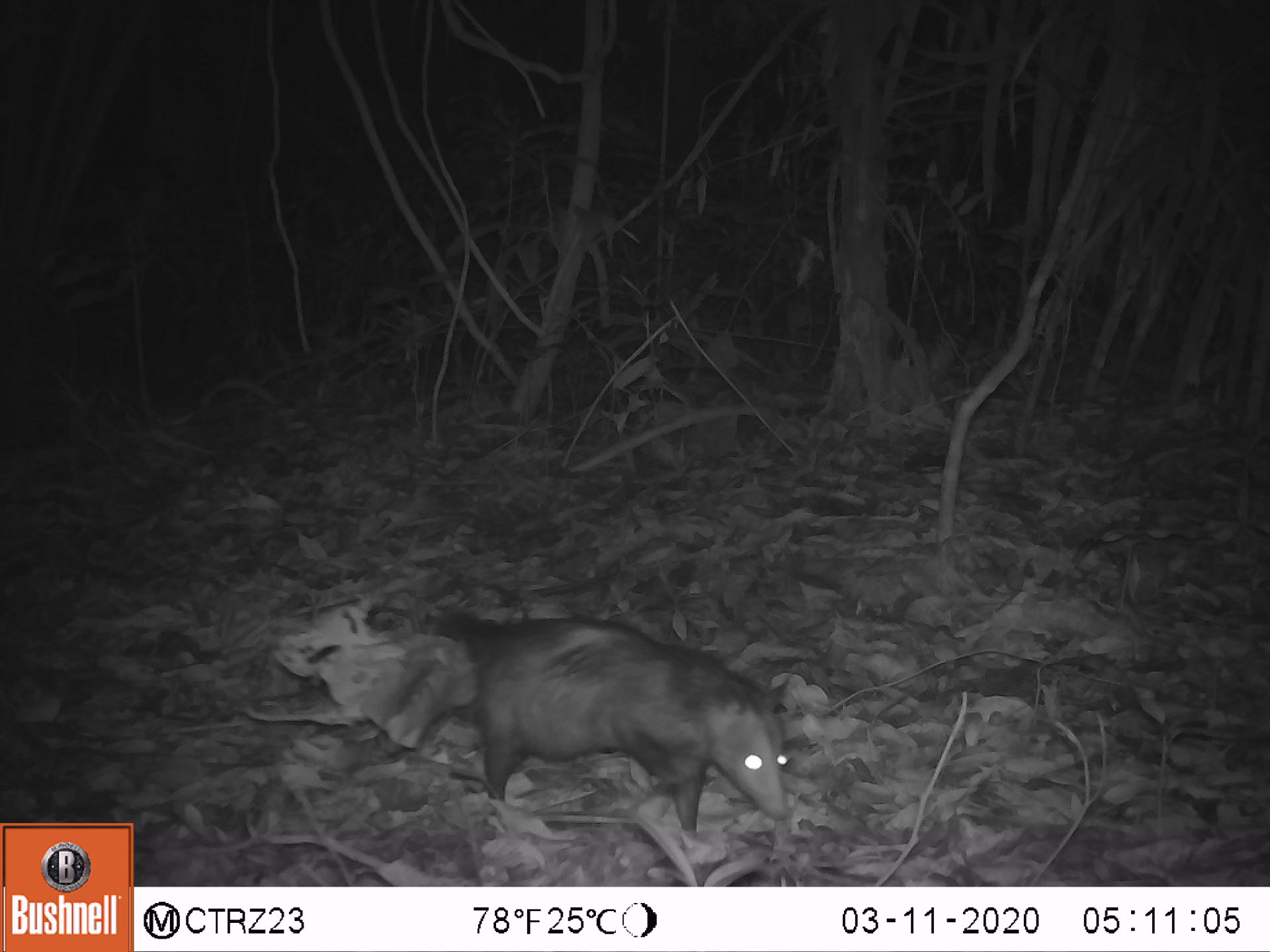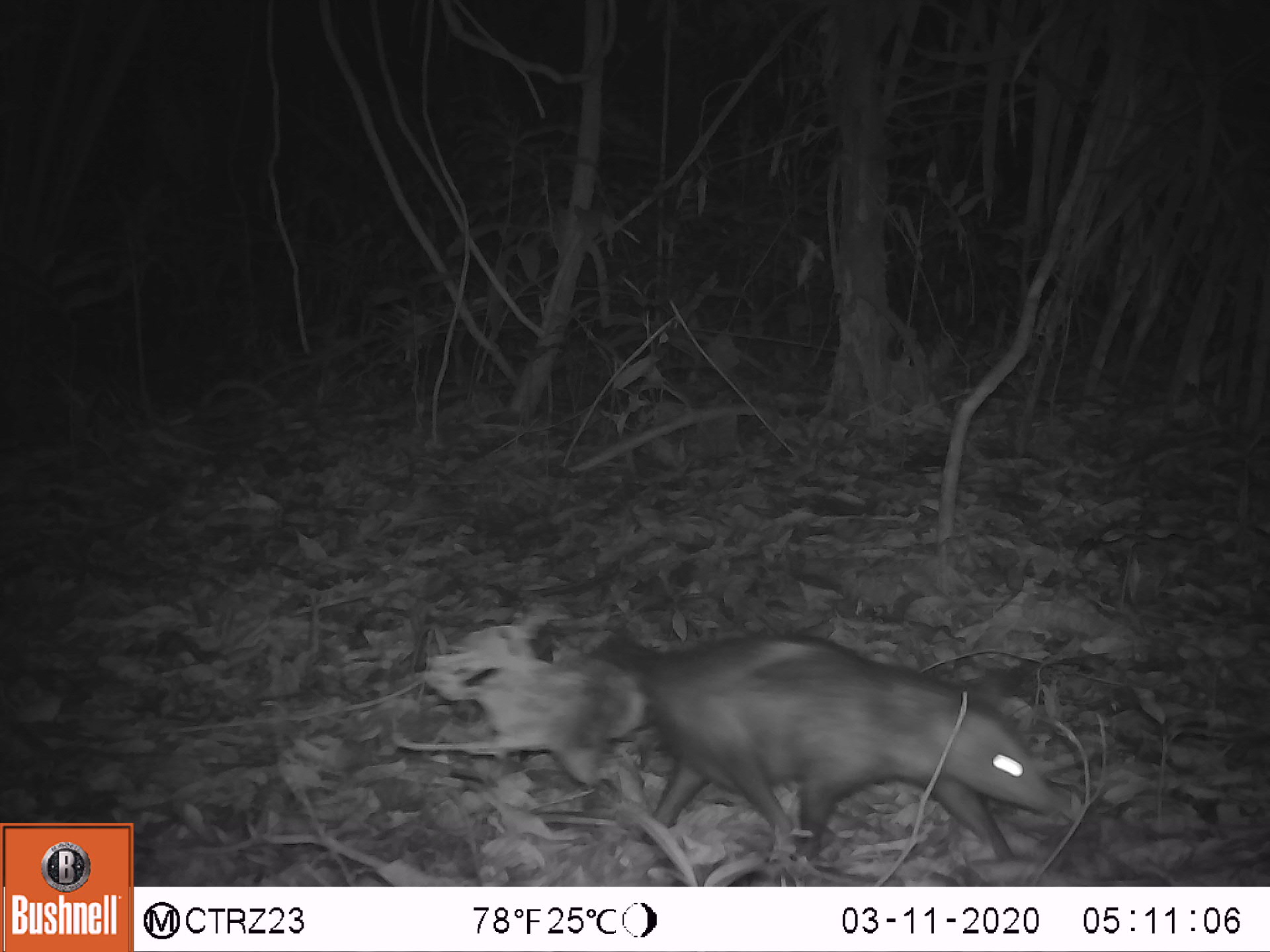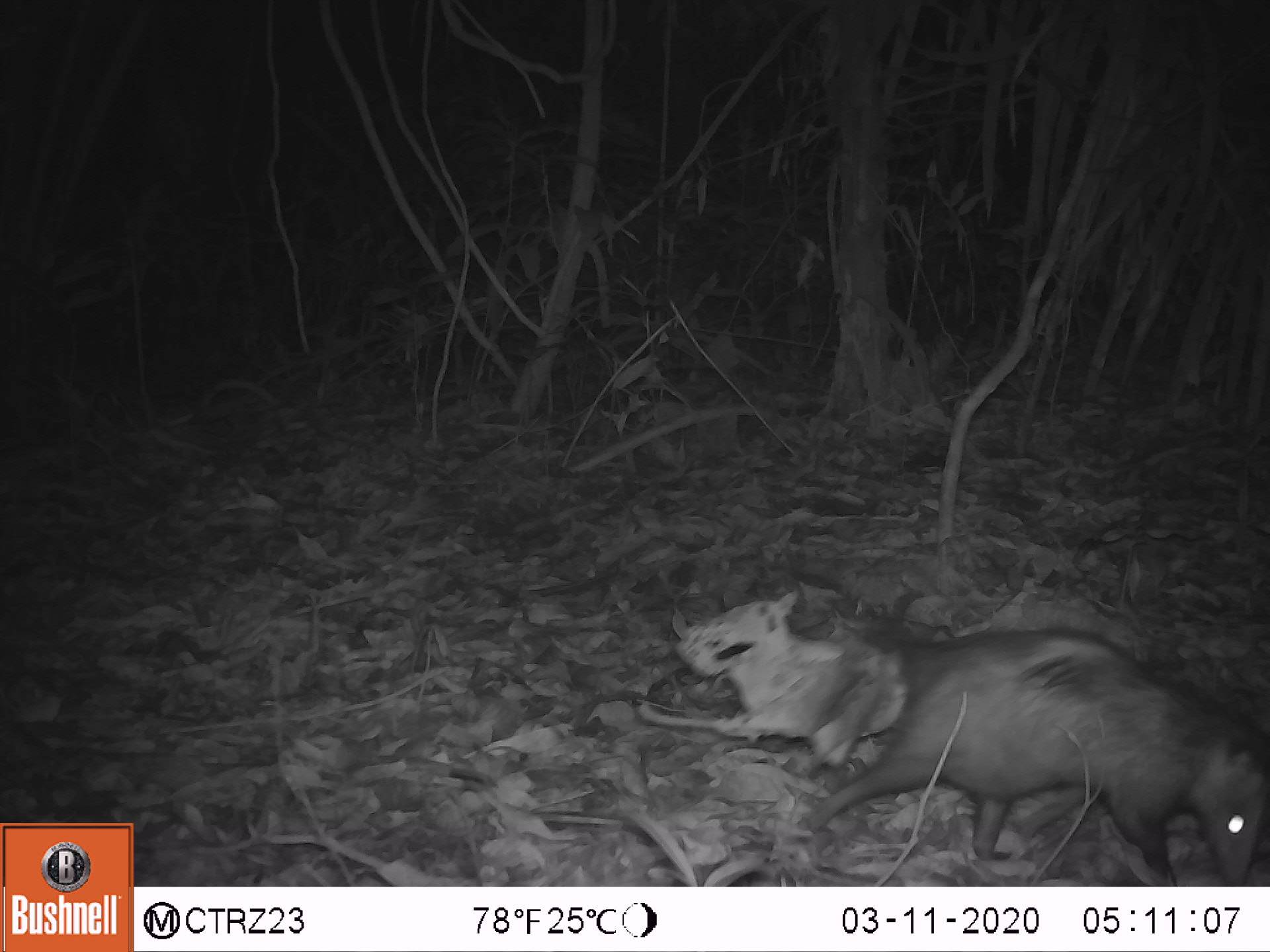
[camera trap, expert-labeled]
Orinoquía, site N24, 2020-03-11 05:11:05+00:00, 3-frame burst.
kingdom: Animalia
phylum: Chordata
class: Mammalia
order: Didelphimorphia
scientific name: Didelphimorphia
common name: possum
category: unknown possum